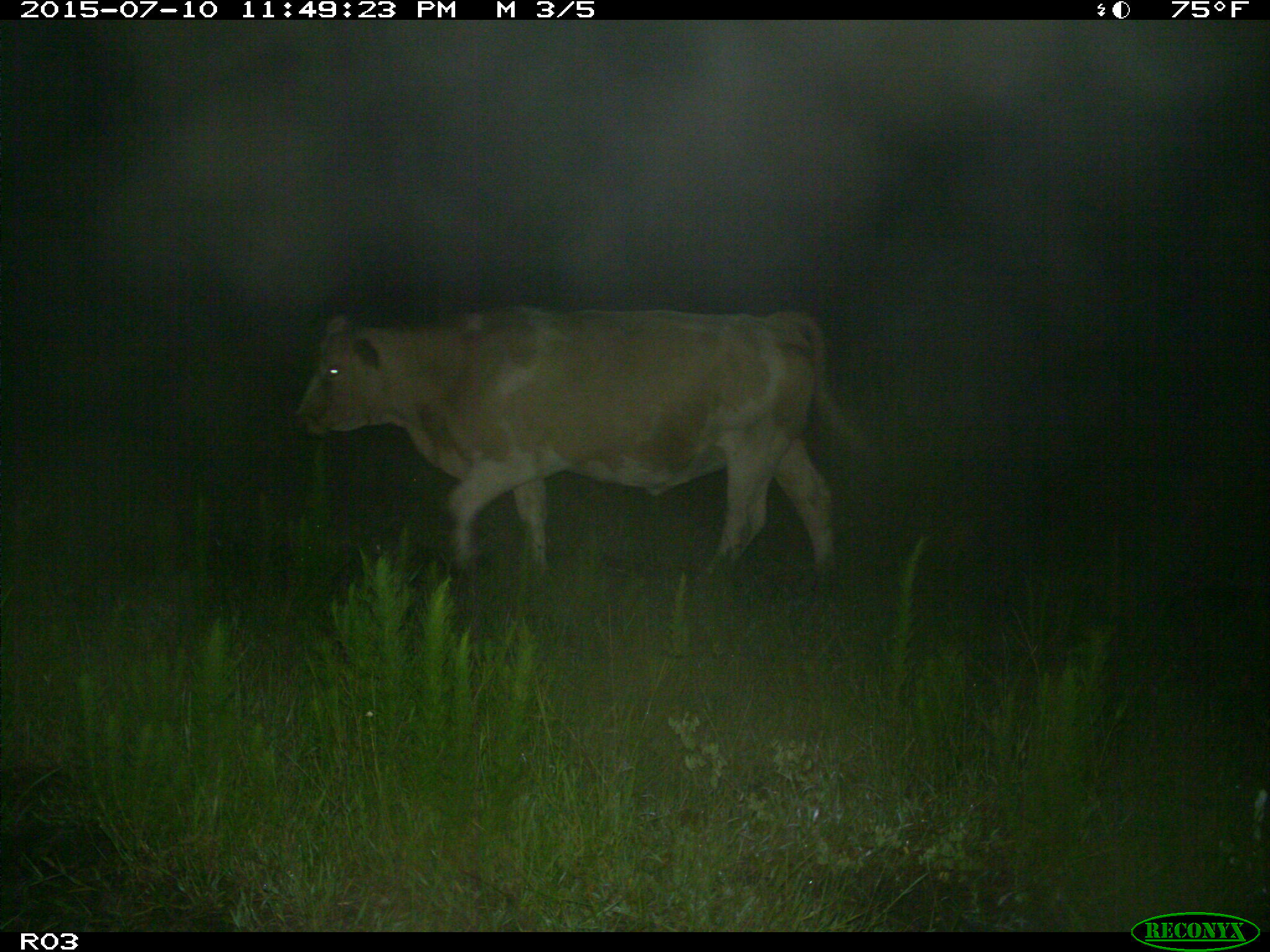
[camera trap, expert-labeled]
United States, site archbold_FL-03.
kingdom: Animalia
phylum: Chordata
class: Mammalia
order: Artiodactyla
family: Bovidae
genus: Bos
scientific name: Bos taurus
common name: domestic cow